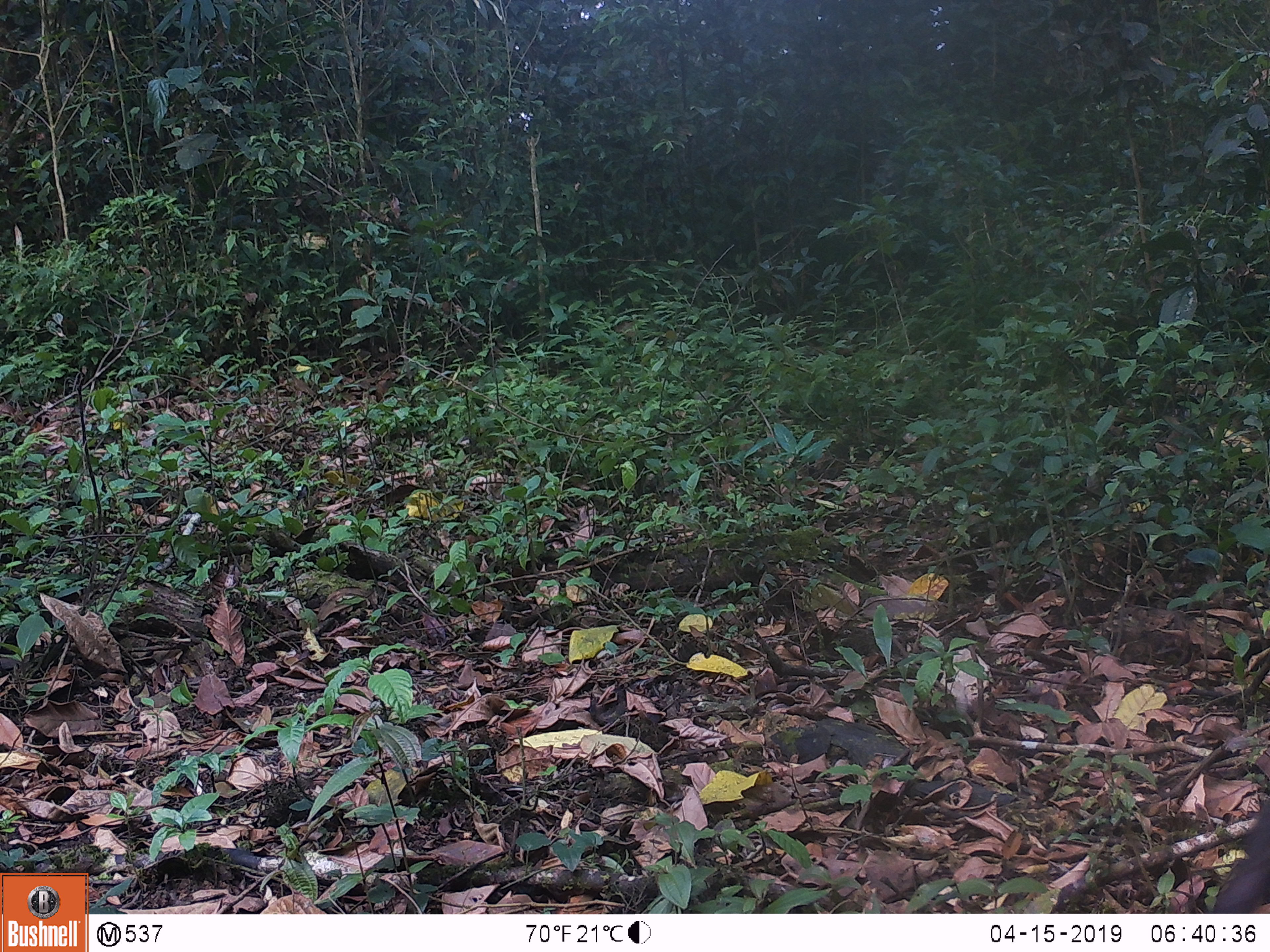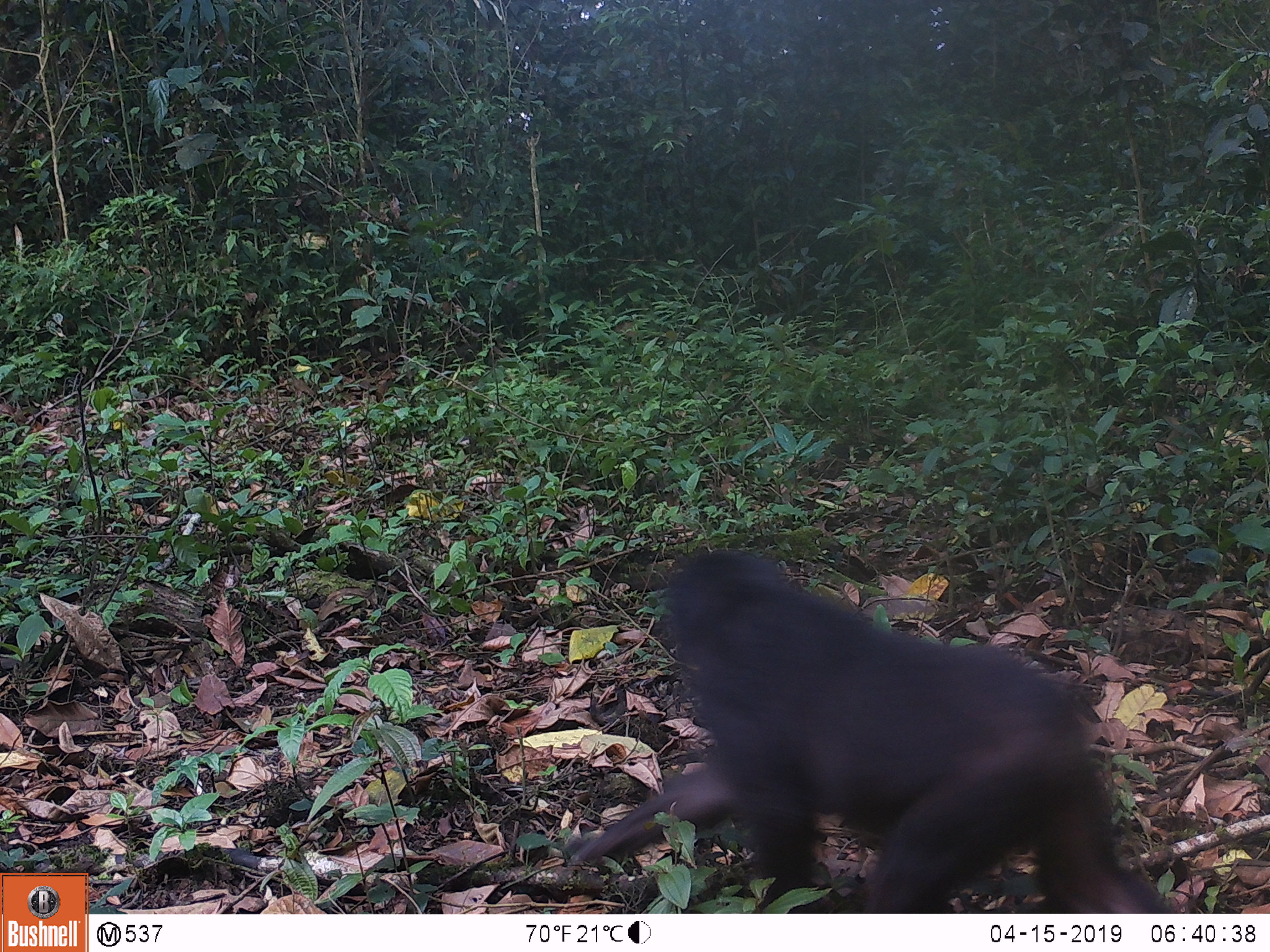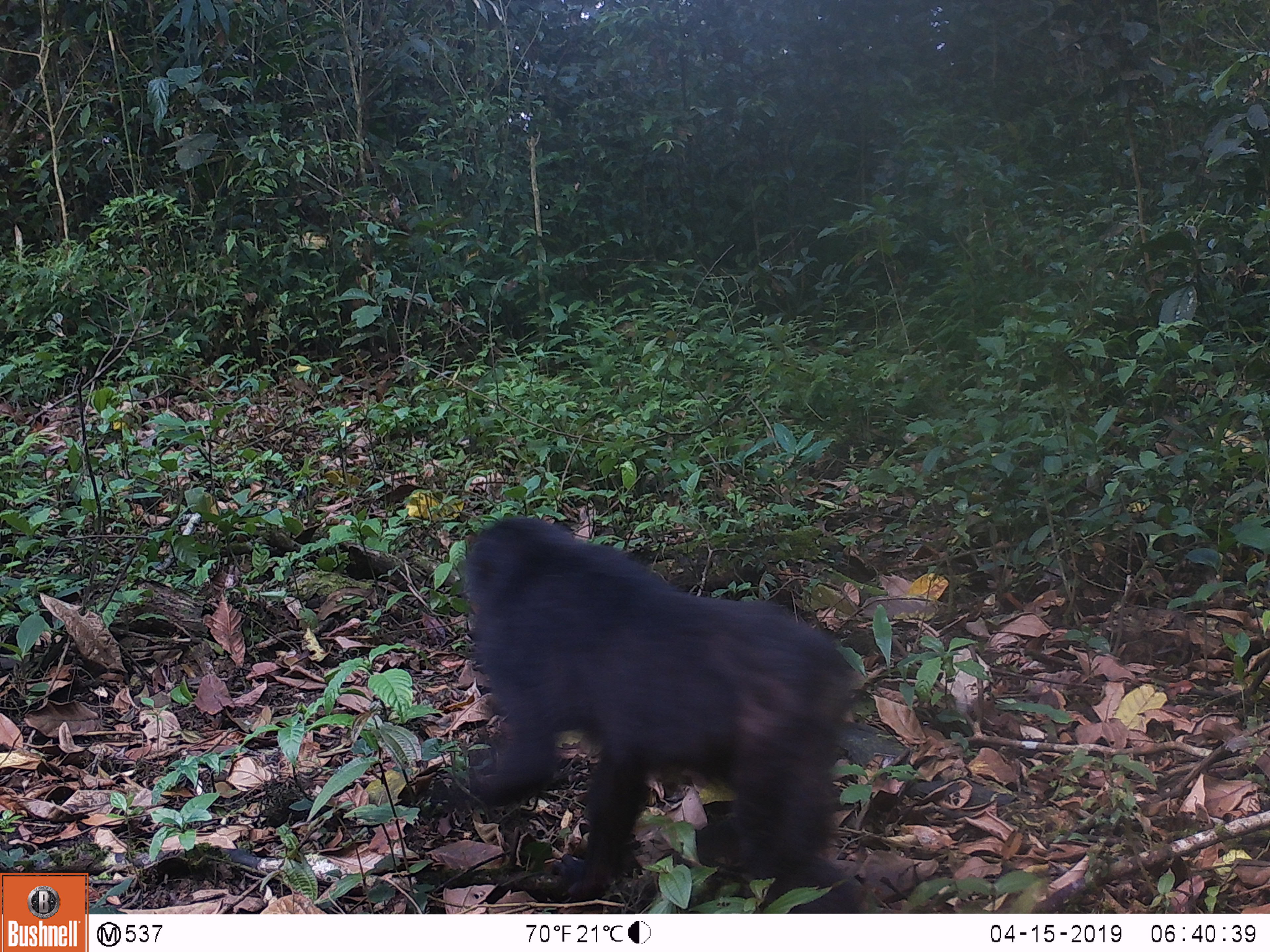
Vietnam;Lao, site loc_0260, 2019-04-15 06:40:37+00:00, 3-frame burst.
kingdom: Animalia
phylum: Chordata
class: Mammalia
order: Primates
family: Cercopithecidae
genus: Macaca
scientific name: Macaca arctoides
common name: stump-tailed macaque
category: stump tailed macaque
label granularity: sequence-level